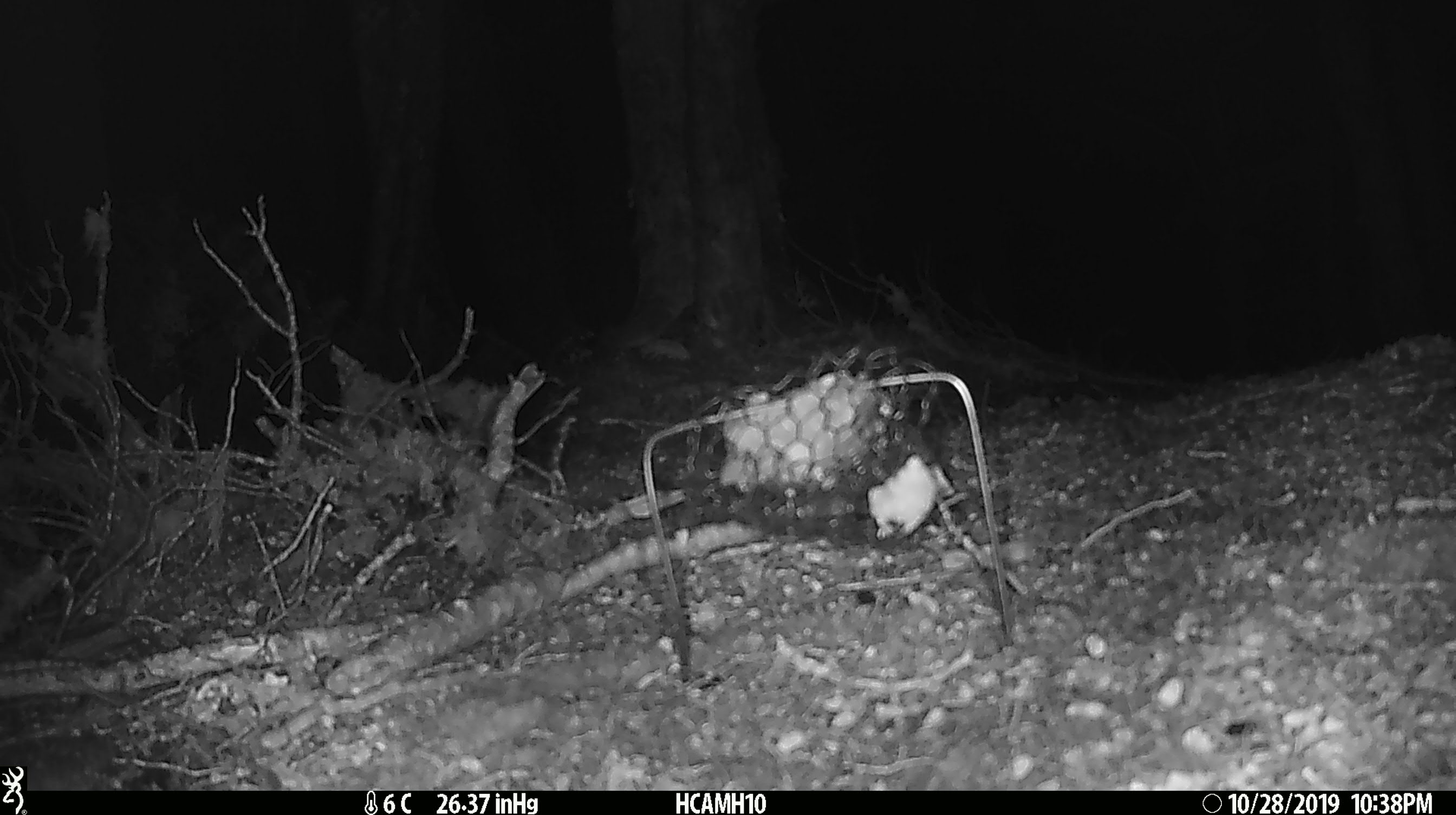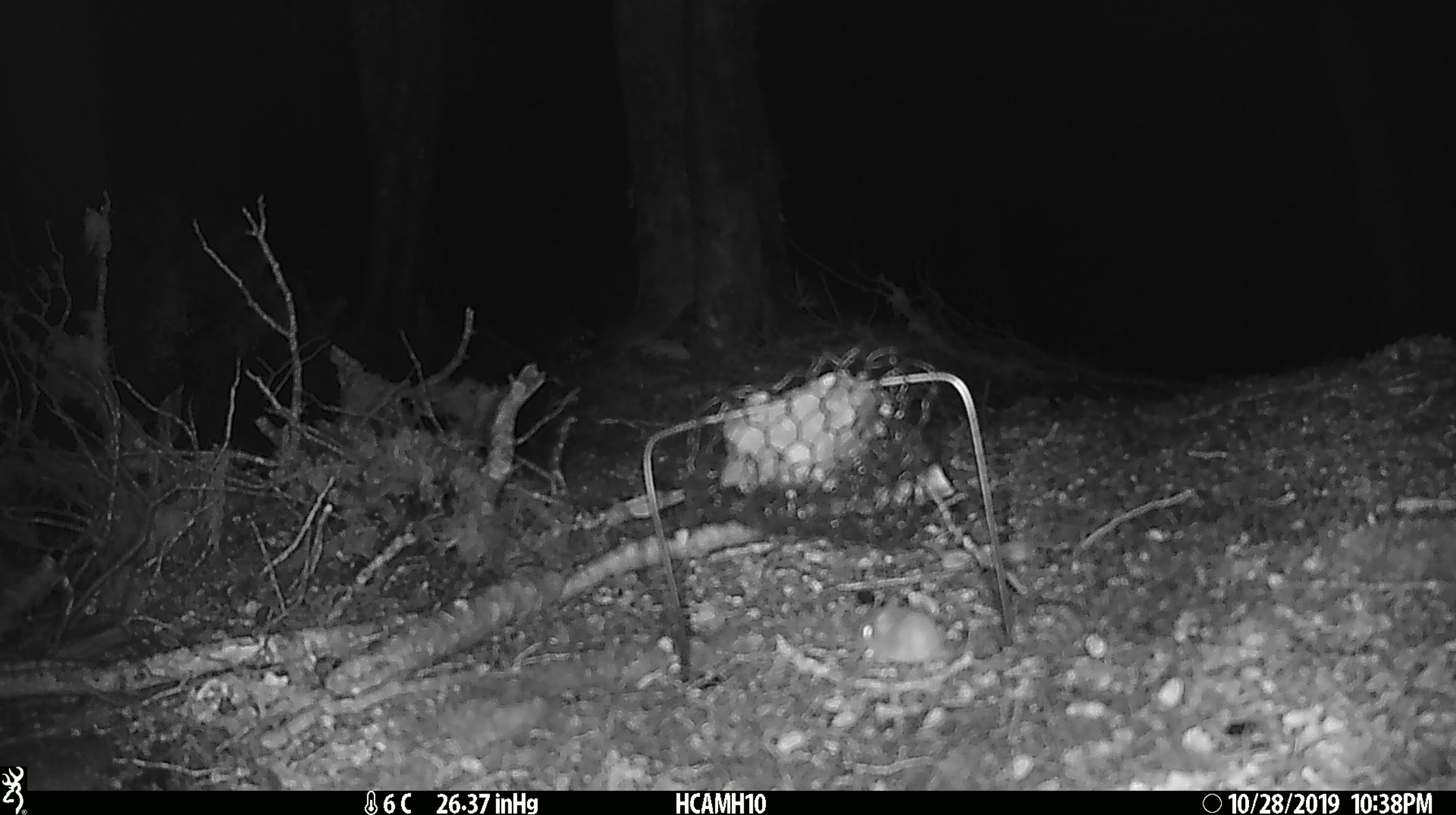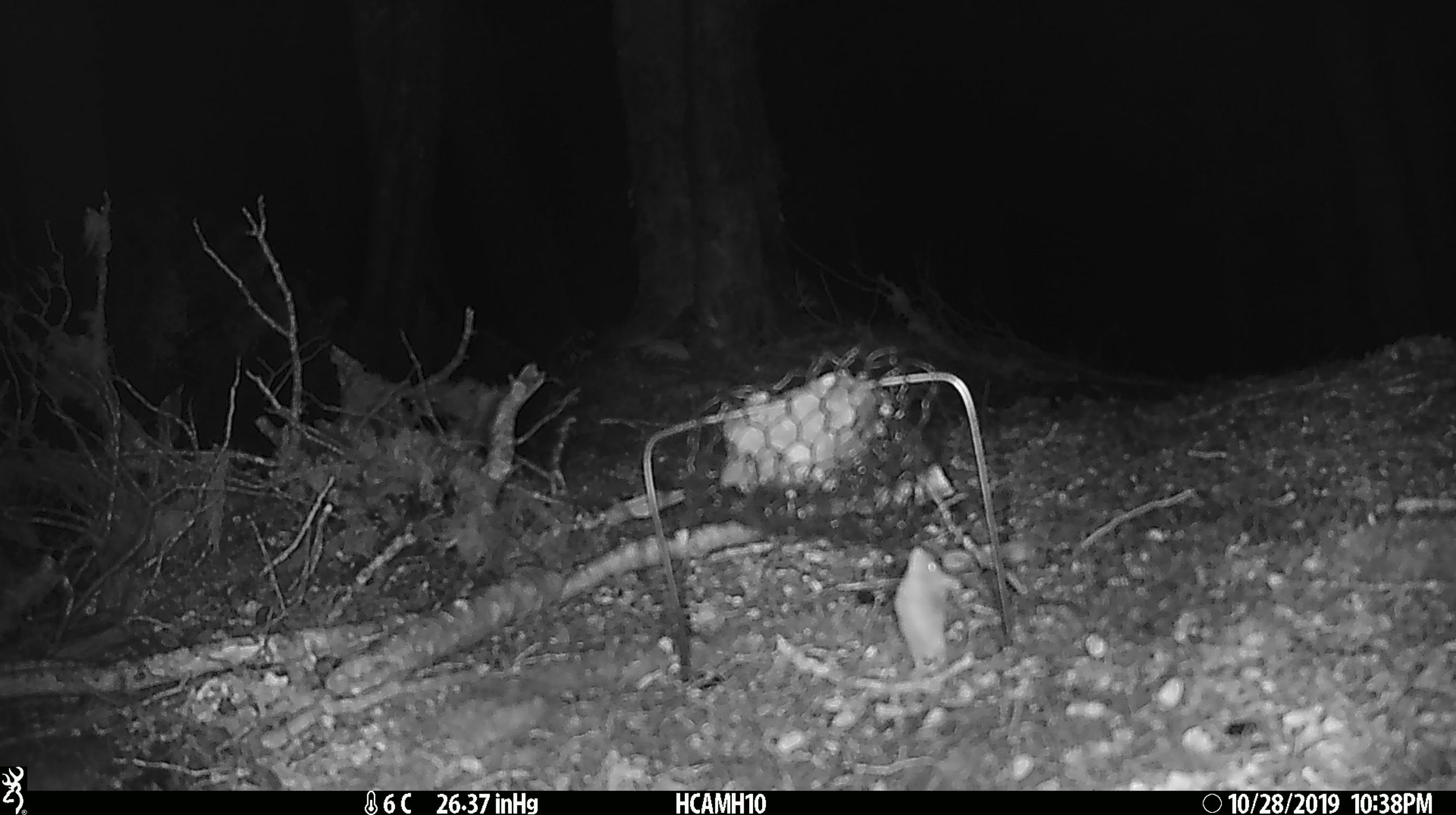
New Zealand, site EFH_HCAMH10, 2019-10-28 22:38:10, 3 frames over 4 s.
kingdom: Animalia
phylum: Chordata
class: Mammalia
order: Rodentia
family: Muridae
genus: Mus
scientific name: Mus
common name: mouse